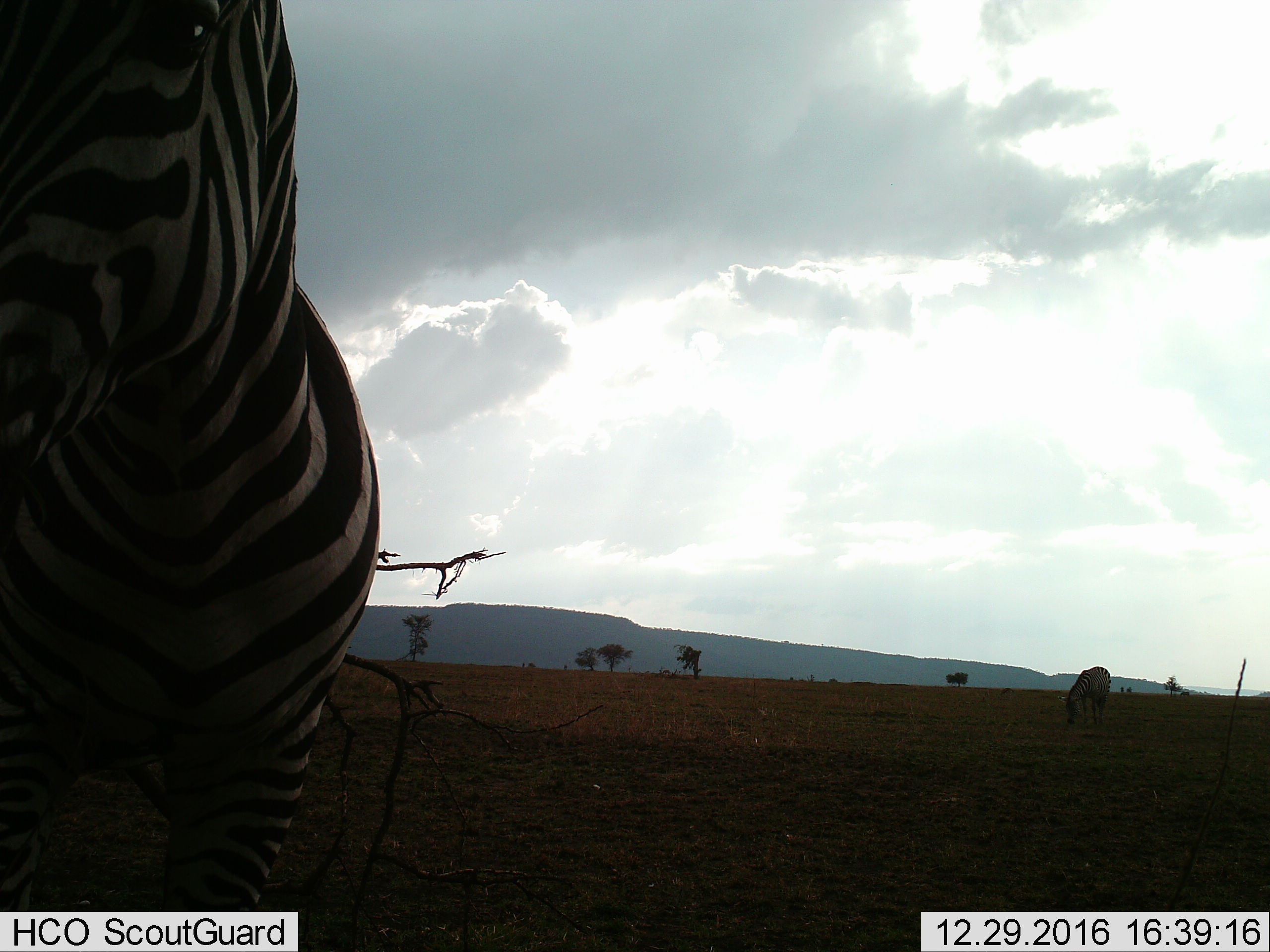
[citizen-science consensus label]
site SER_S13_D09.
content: unidentified animal